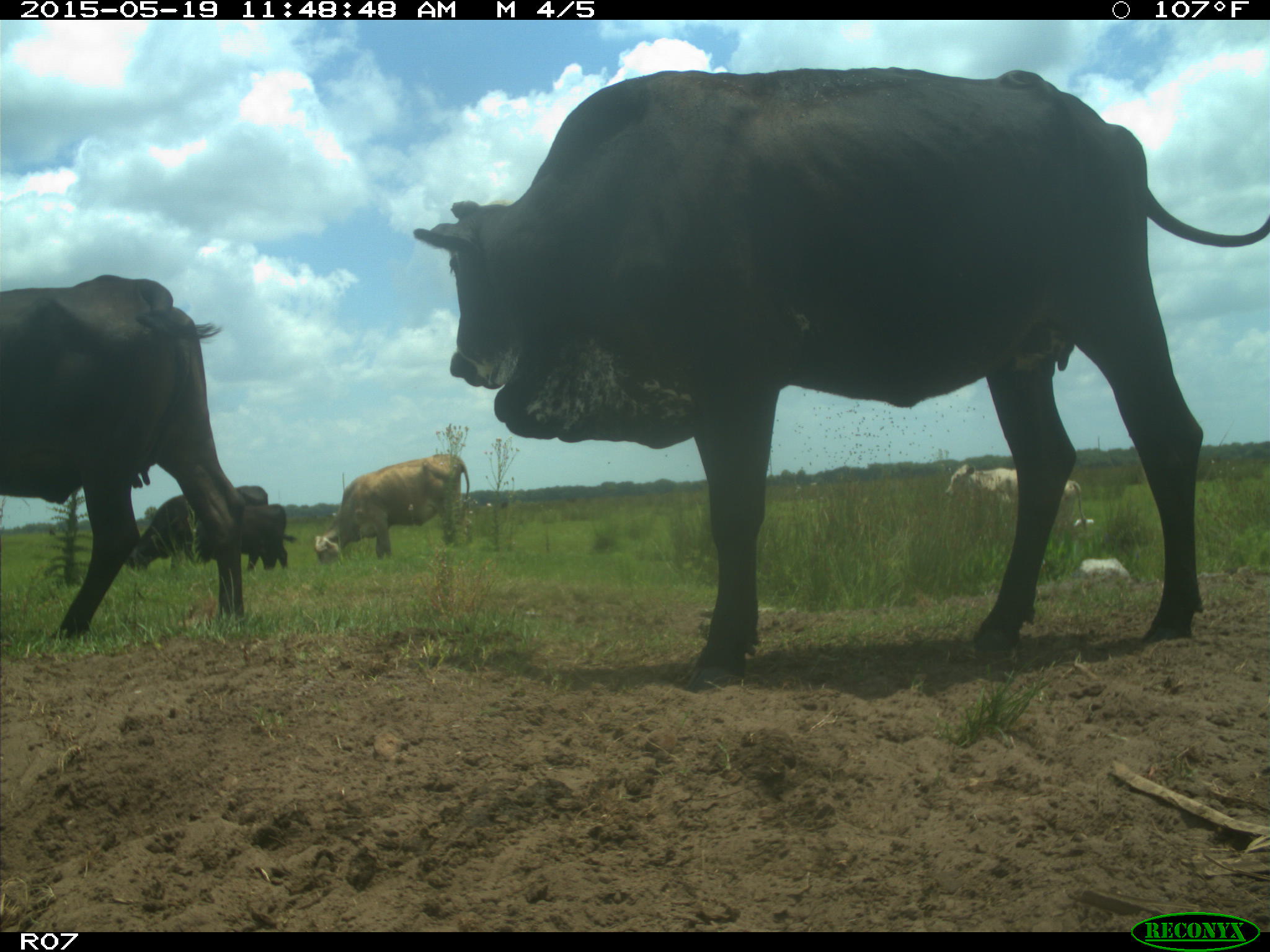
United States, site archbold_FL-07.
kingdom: Animalia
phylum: Chordata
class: Mammalia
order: Artiodactyla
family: Bovidae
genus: Bos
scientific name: Bos taurus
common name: domestic cow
Bos taurus (domestic cow).